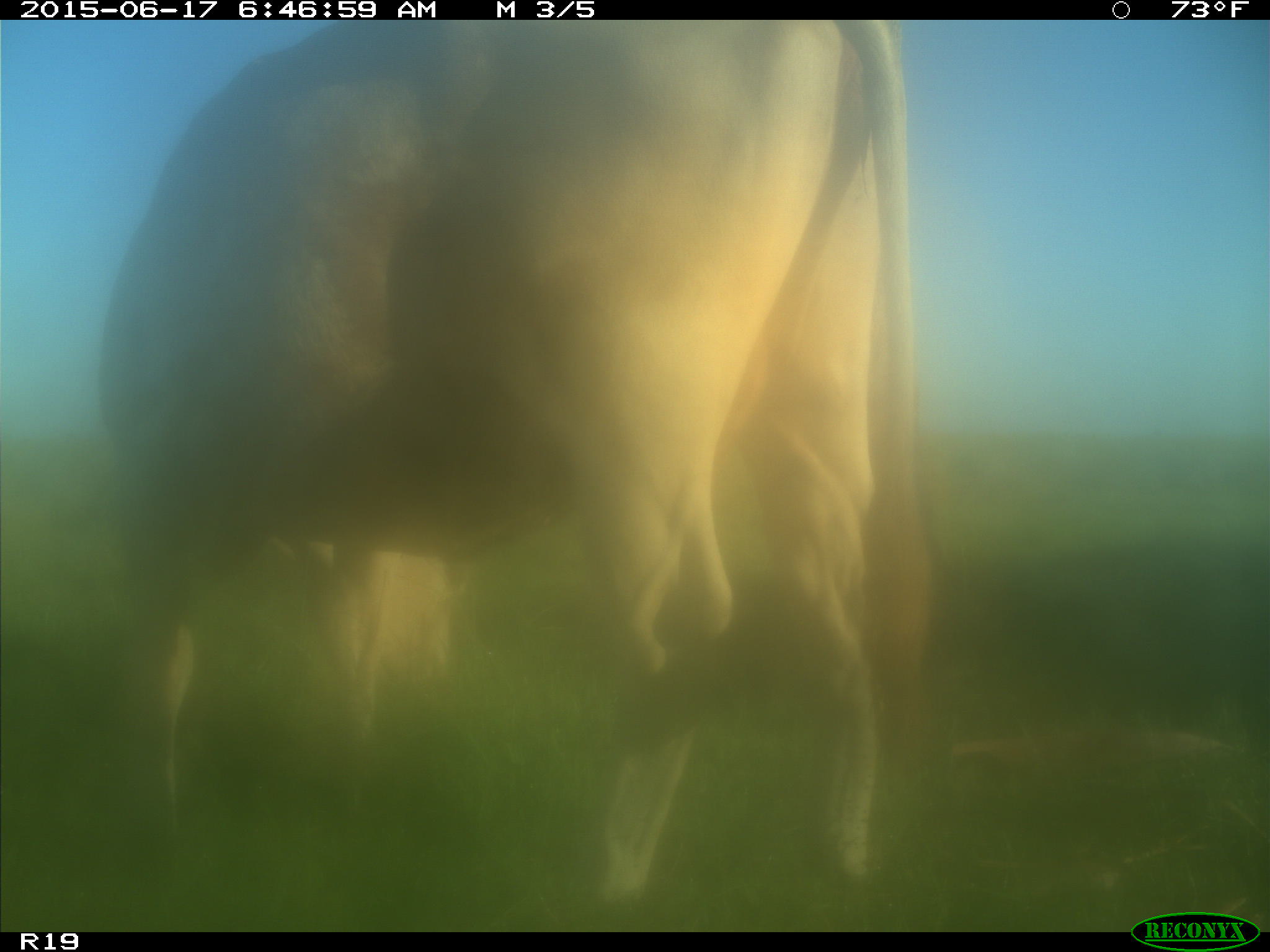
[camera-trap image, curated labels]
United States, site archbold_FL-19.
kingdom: Animalia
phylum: Chordata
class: Mammalia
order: Artiodactyla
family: Bovidae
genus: Bos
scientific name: Bos taurus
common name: domestic cow